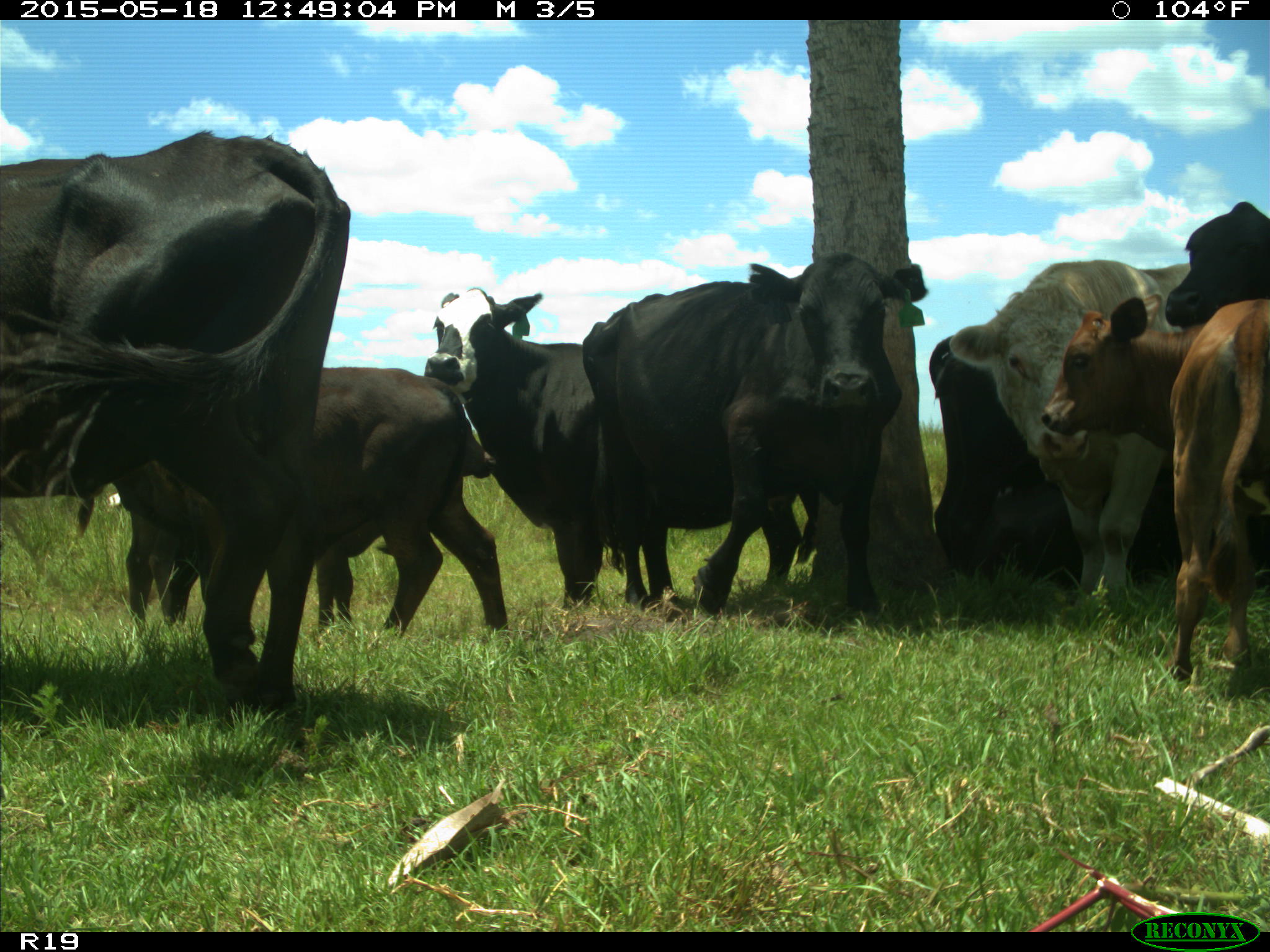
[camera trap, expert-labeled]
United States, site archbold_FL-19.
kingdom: Animalia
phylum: Chordata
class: Mammalia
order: Artiodactyla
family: Bovidae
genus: Bos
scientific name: Bos taurus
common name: domestic cow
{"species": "Bos taurus (domestic cow)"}